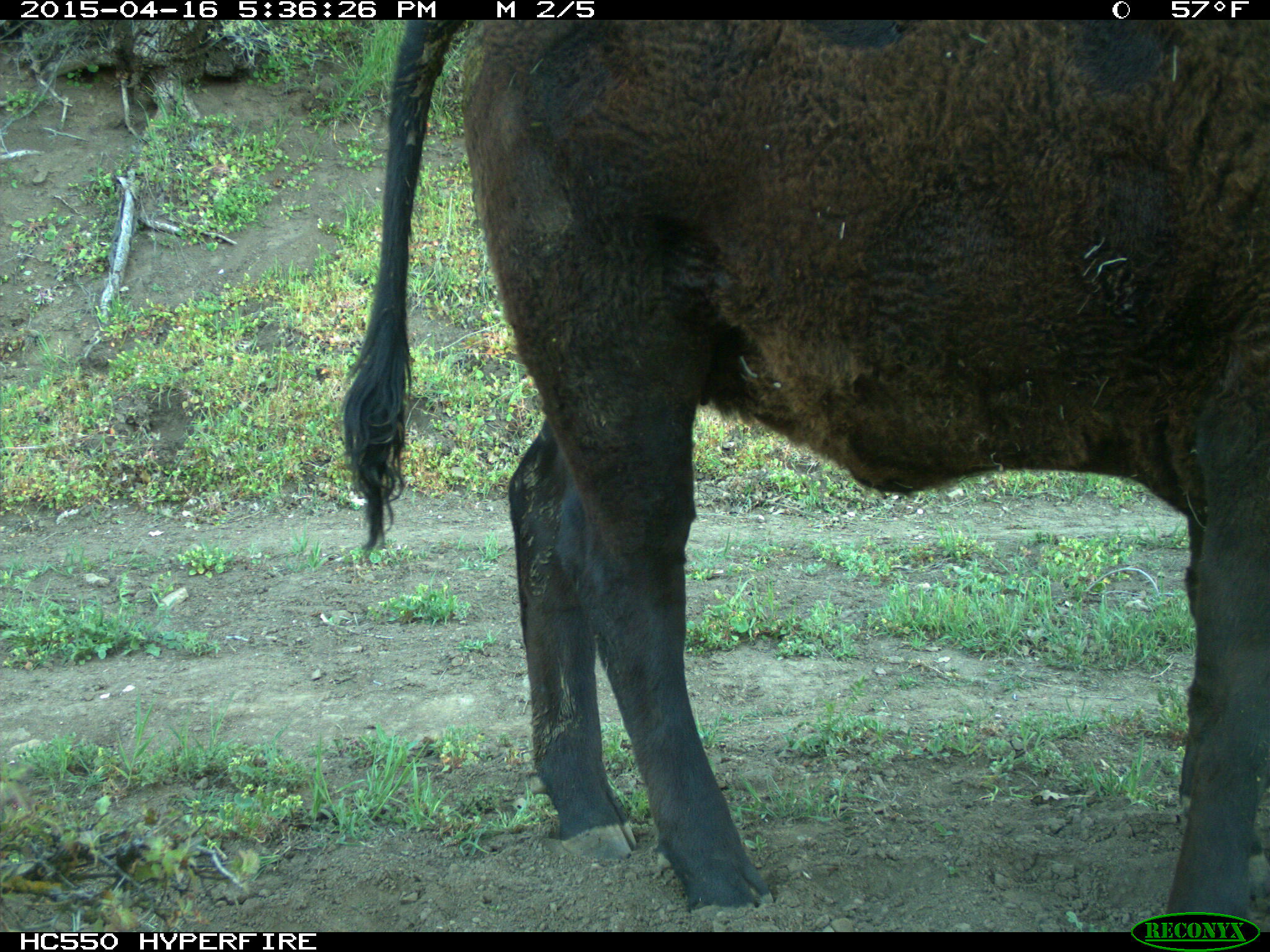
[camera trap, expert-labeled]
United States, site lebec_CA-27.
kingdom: Animalia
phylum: Chordata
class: Mammalia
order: Artiodactyla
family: Bovidae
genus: Bos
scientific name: Bos taurus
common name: domestic cow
Bos taurus (domestic cow).